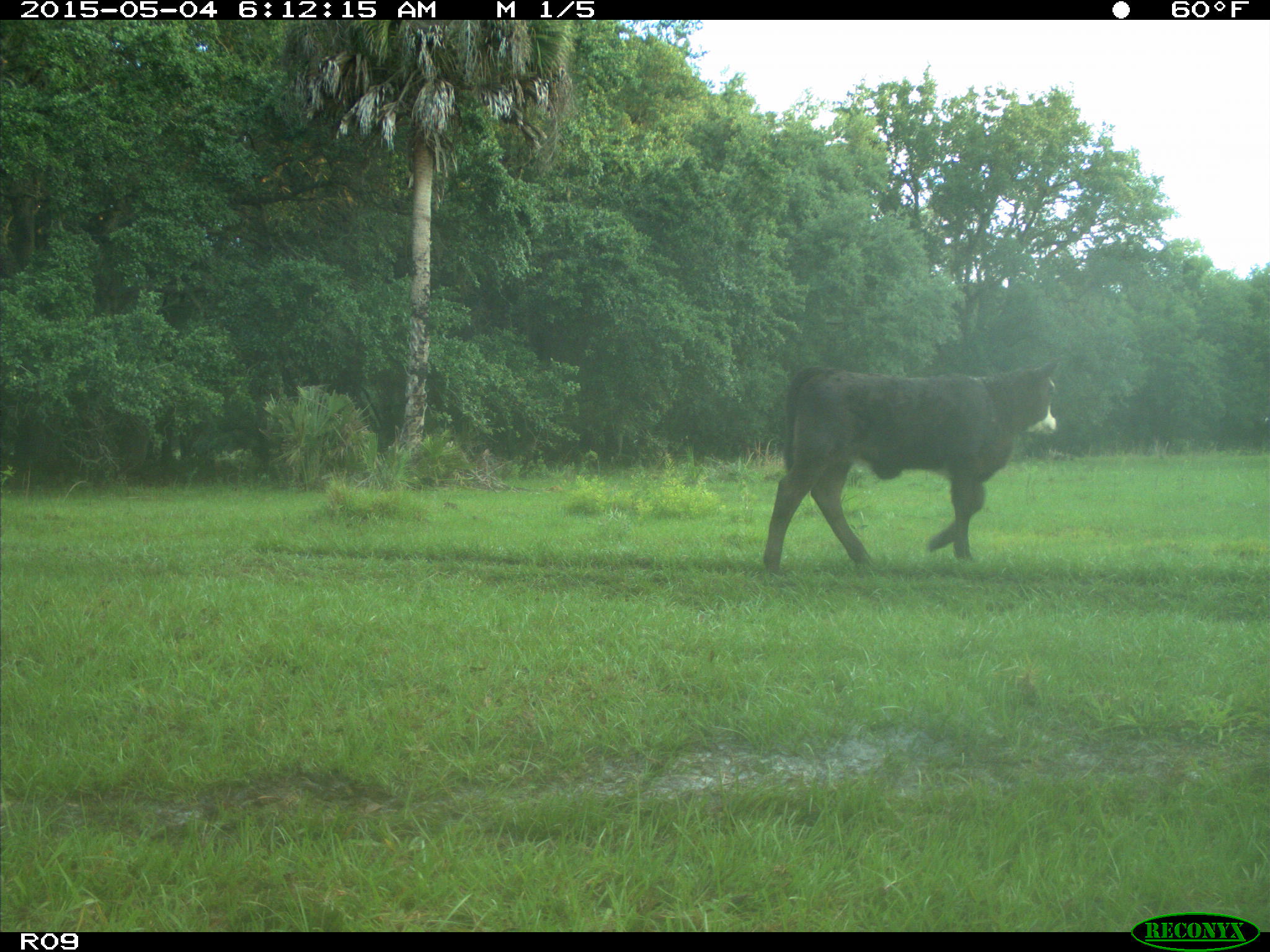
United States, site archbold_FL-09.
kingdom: Animalia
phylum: Chordata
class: Mammalia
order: Artiodactyla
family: Bovidae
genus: Bos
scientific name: Bos taurus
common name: domestic cow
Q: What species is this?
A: Bos taurus (domestic cow).